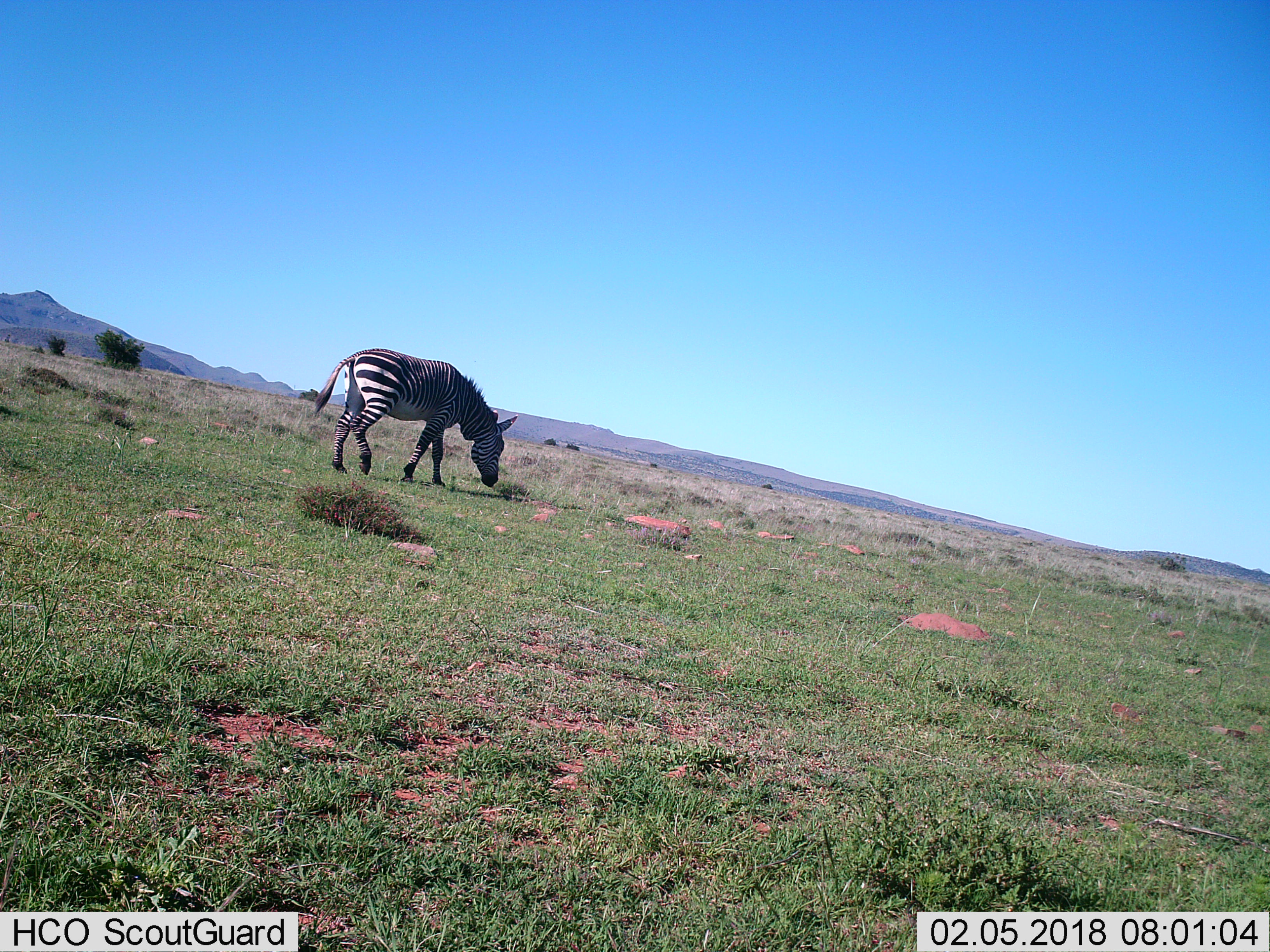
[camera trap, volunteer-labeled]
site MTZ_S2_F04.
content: unidentified animal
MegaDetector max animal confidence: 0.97